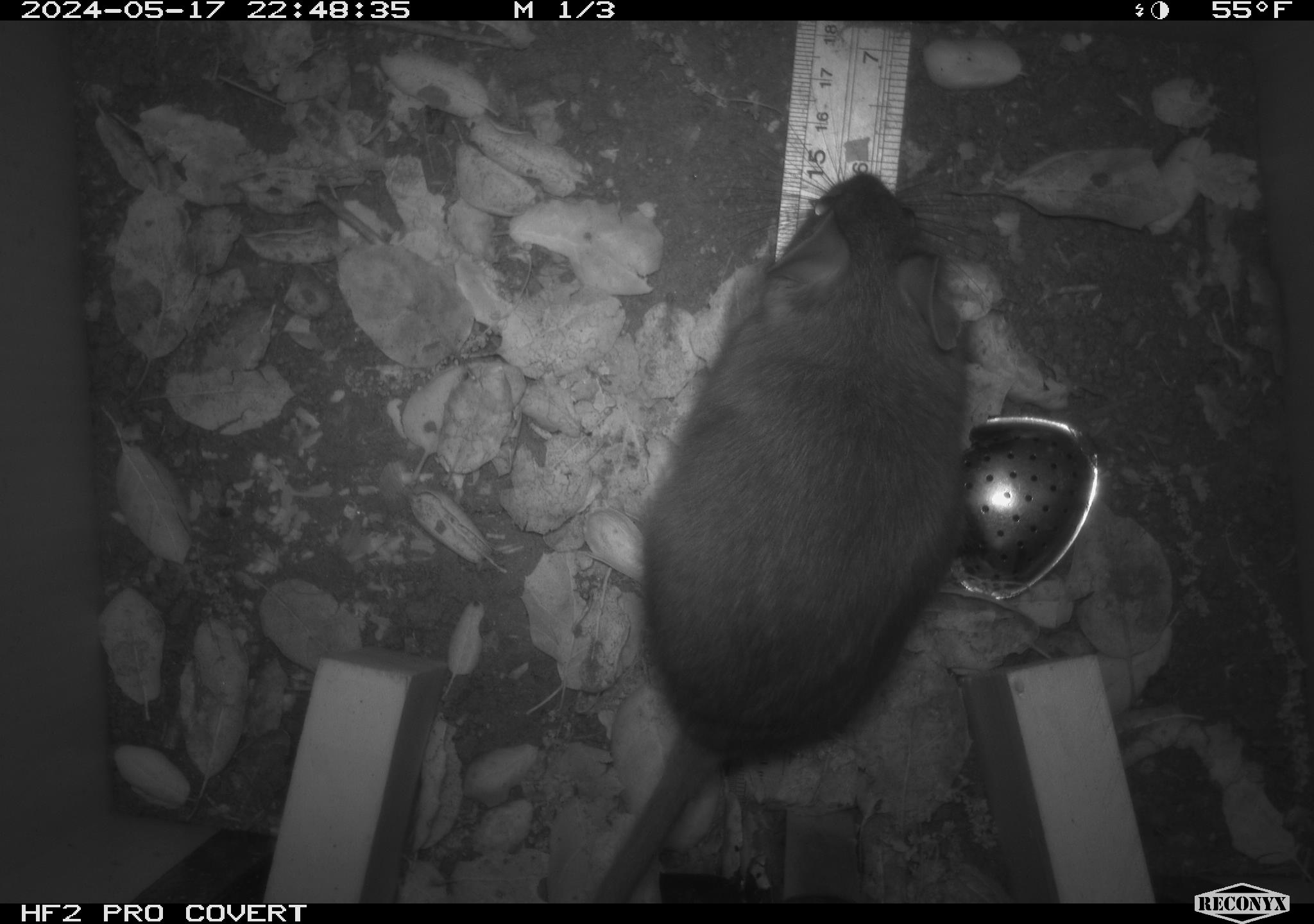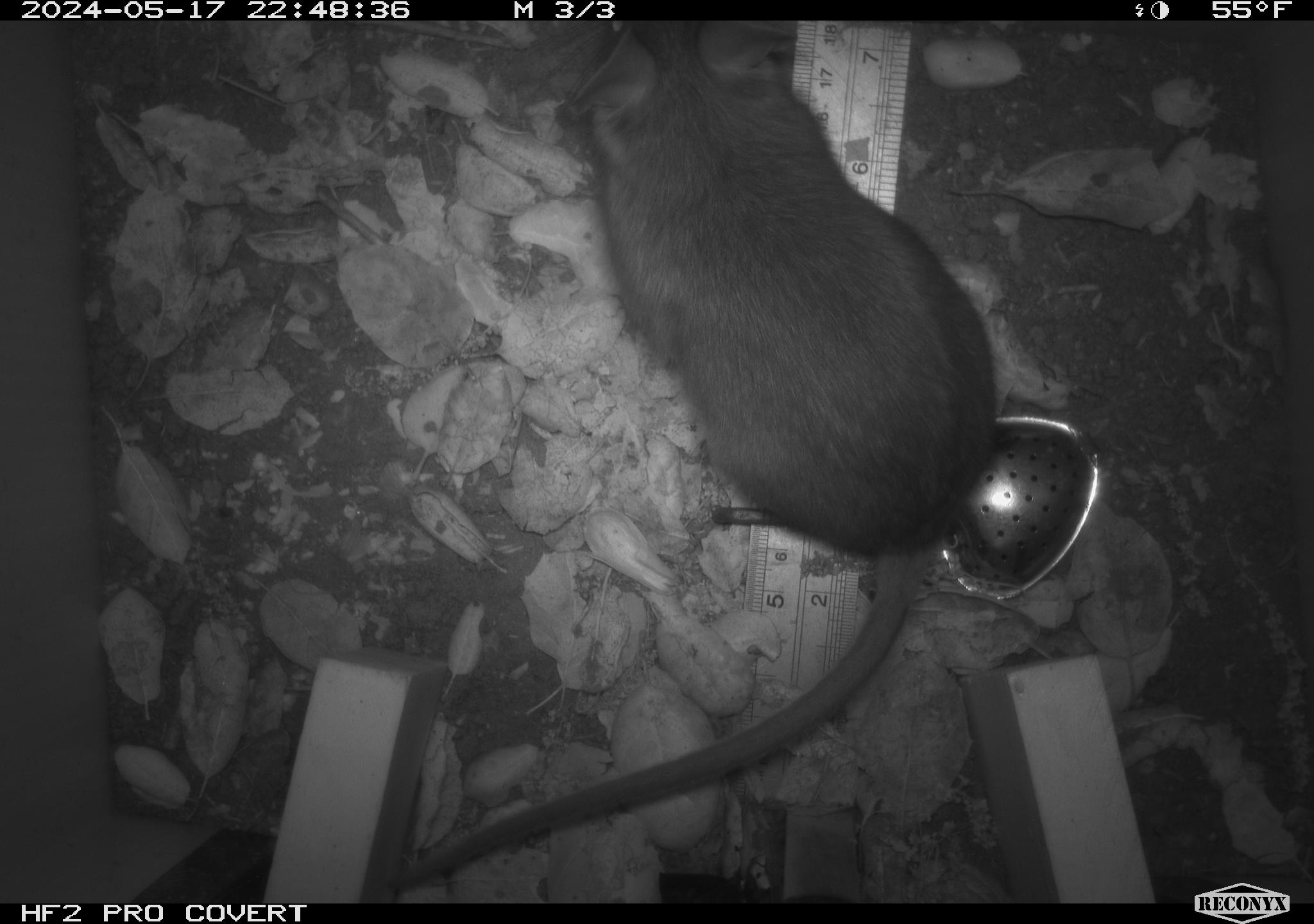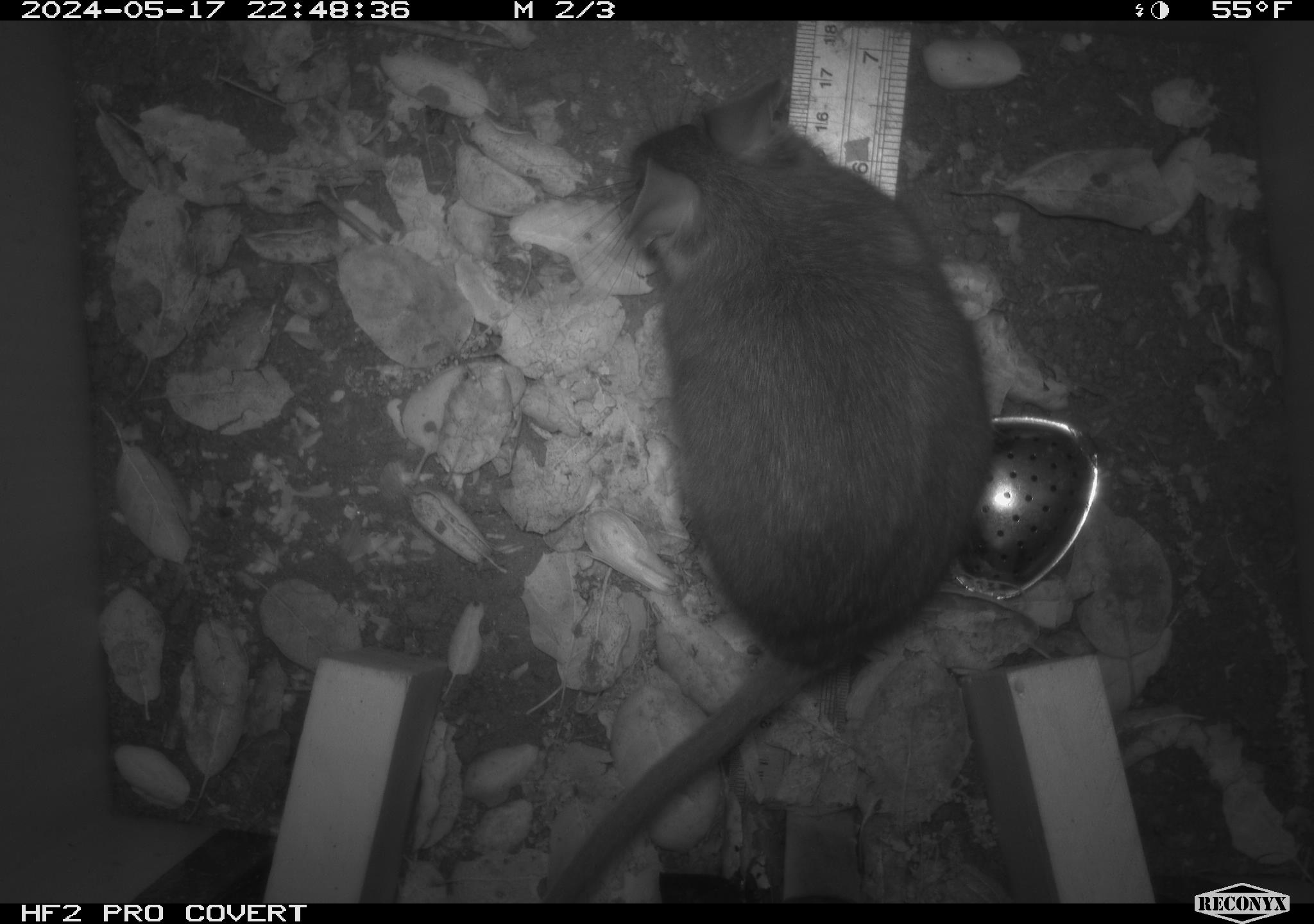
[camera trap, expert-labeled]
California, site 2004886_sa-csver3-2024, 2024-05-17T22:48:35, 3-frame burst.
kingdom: Animalia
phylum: Chordata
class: Mammalia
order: Rodentia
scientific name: Rodentia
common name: rodent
Rodent (Rodentia).